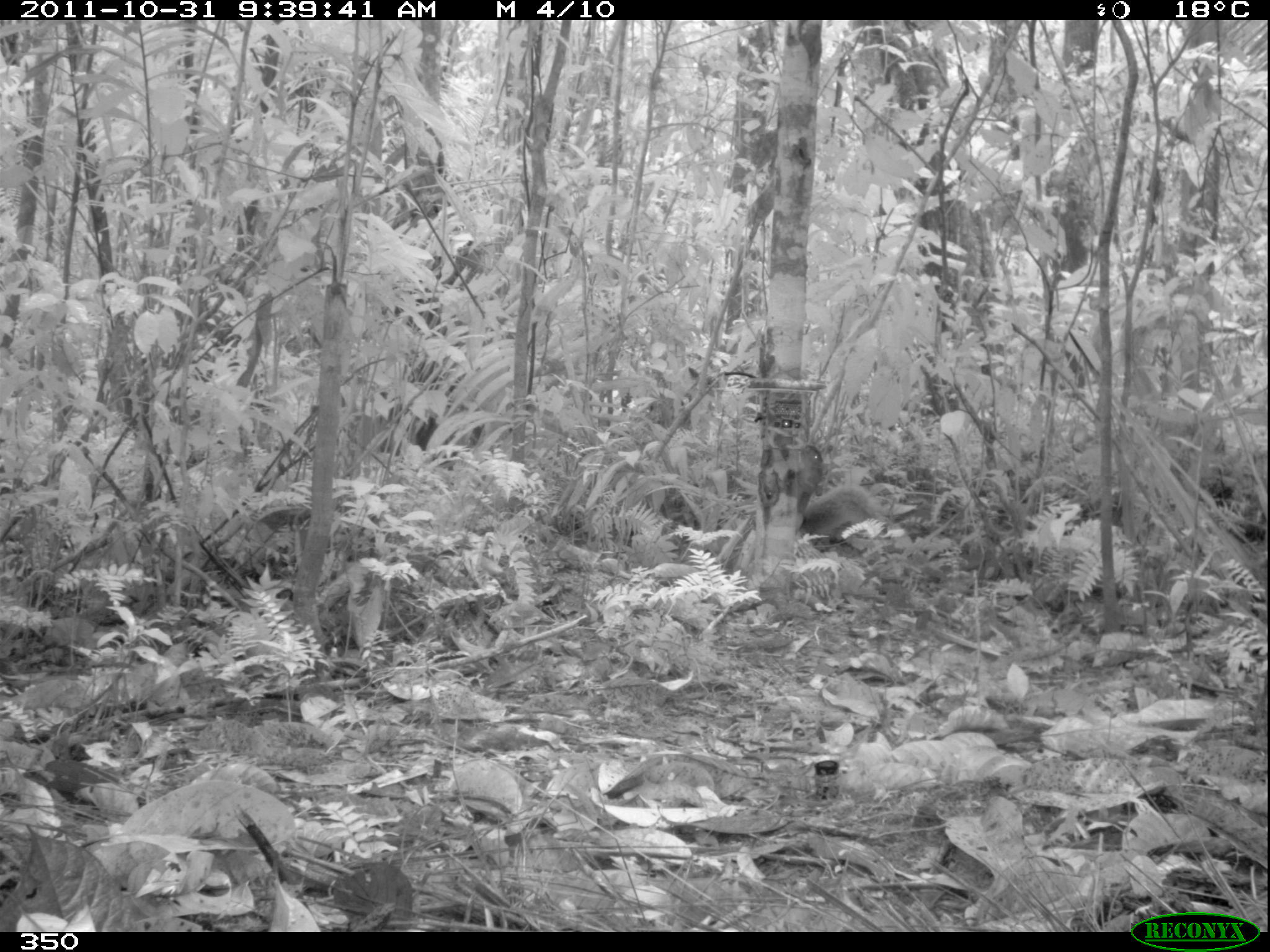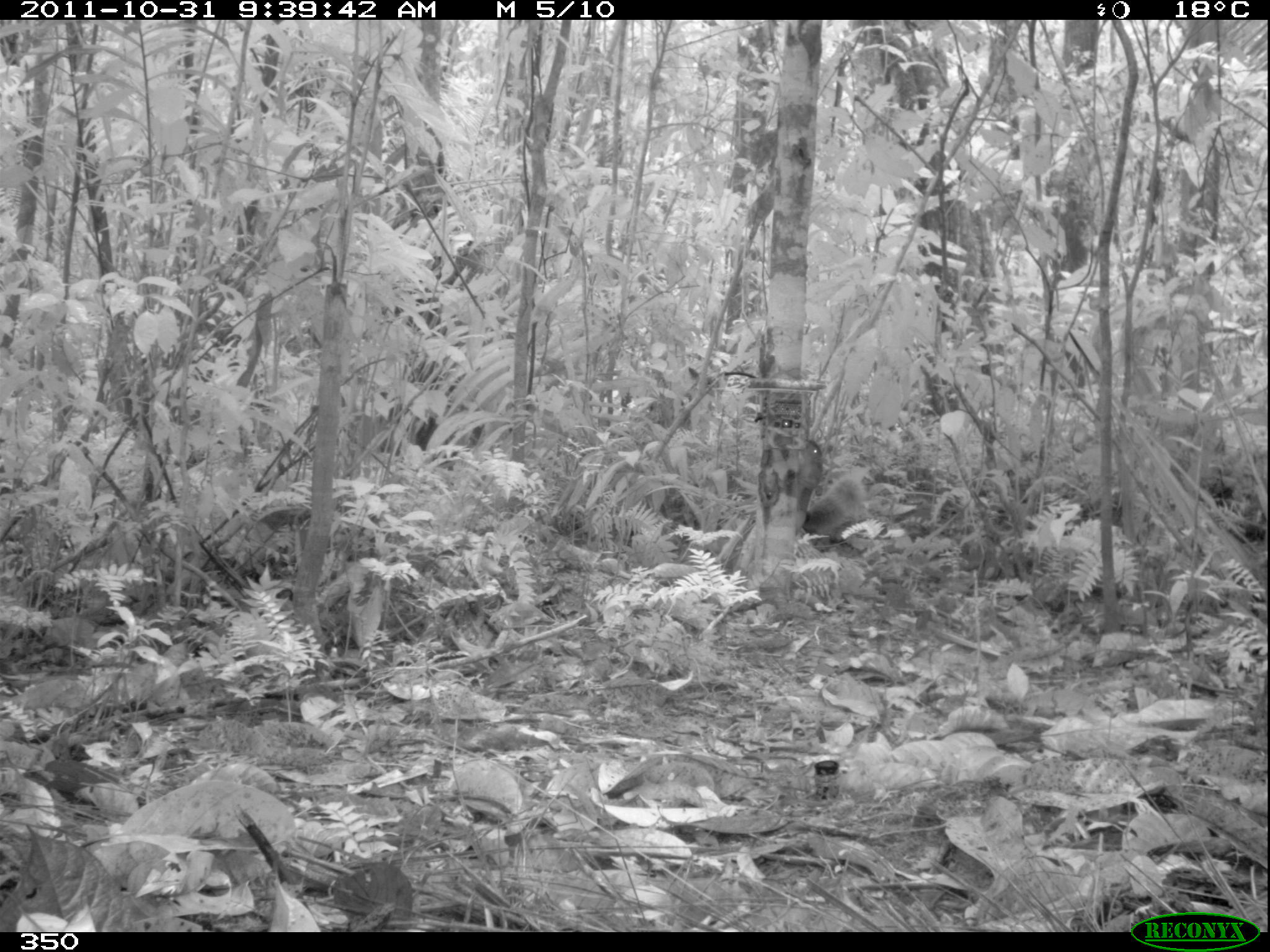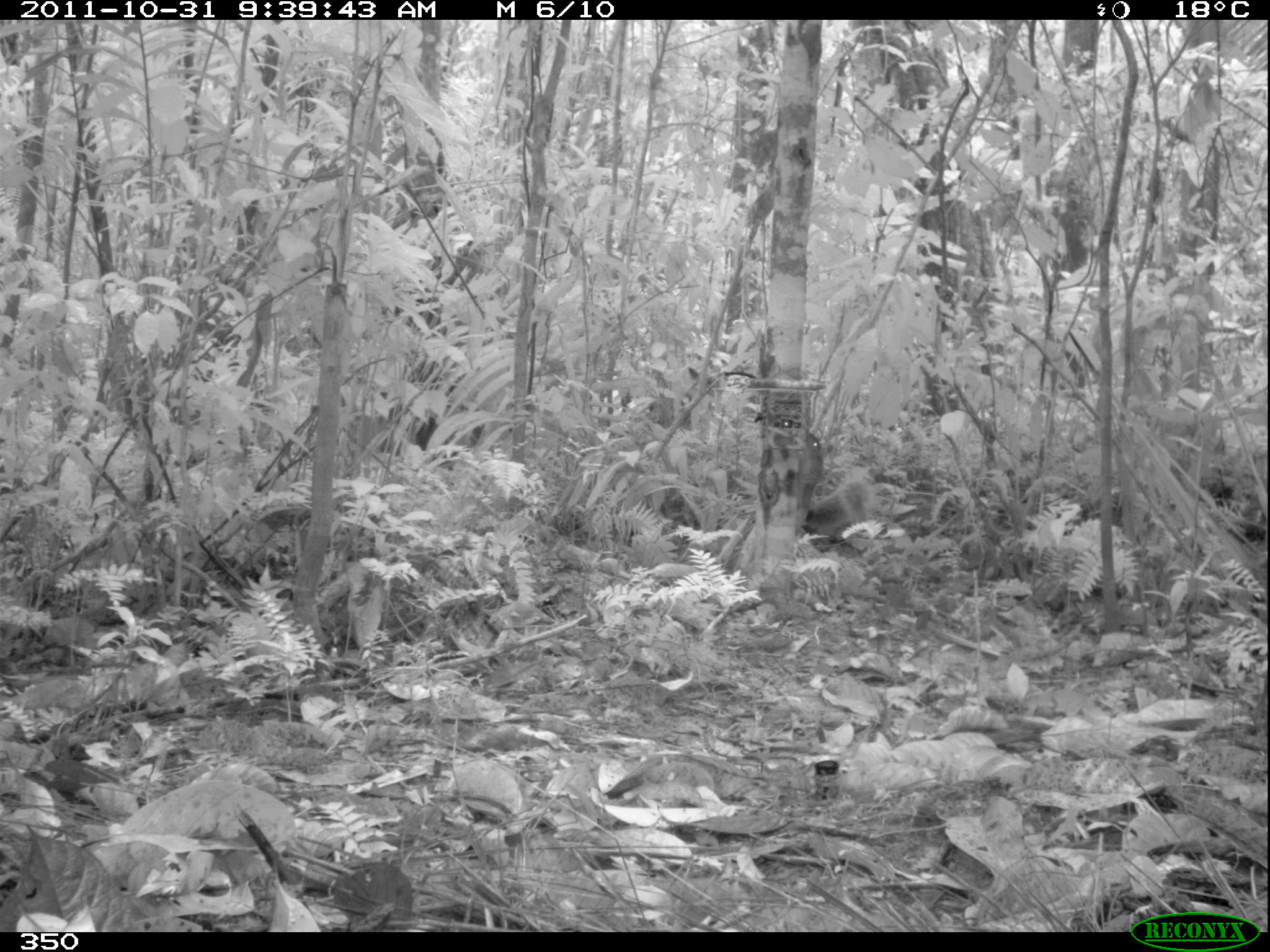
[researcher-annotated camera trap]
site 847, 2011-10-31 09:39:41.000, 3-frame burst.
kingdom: Animalia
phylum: Chordata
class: Mammalia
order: Rodentia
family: Sciuridae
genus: Sciurus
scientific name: Sciurus spadiceus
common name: southern amazon red squirrel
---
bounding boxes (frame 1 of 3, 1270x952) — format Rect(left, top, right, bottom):
sciurus spadiceus: Rect(784, 441, 885, 542)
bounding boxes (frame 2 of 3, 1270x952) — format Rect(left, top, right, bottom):
sciurus spadiceus: Rect(788, 438, 865, 537)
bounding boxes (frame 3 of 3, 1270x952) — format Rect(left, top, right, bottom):
sciurus spadiceus: Rect(793, 431, 824, 512)